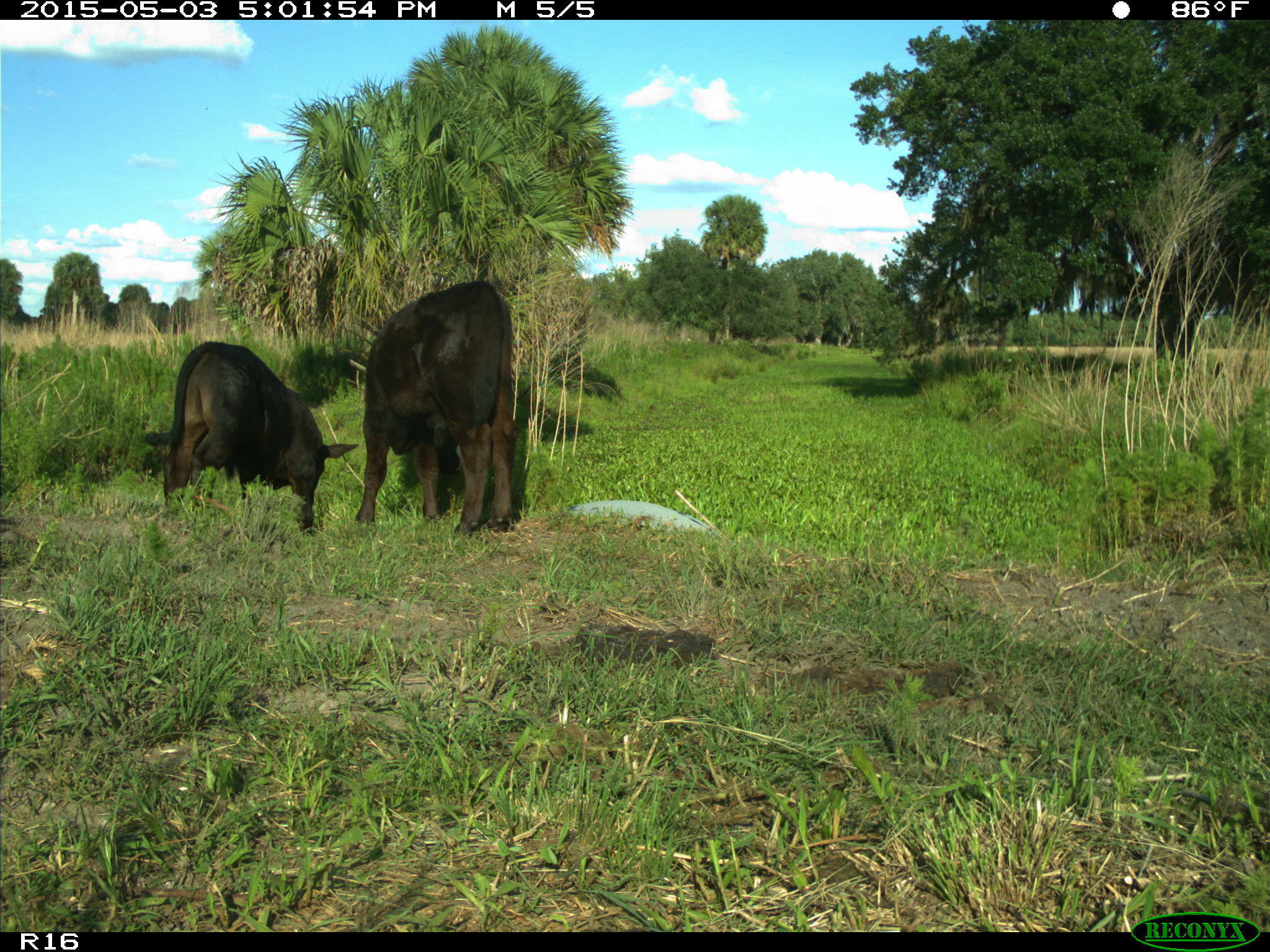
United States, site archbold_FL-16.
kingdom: Animalia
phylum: Chordata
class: Mammalia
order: Artiodactyla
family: Bovidae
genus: Bos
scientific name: Bos taurus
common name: domestic cow